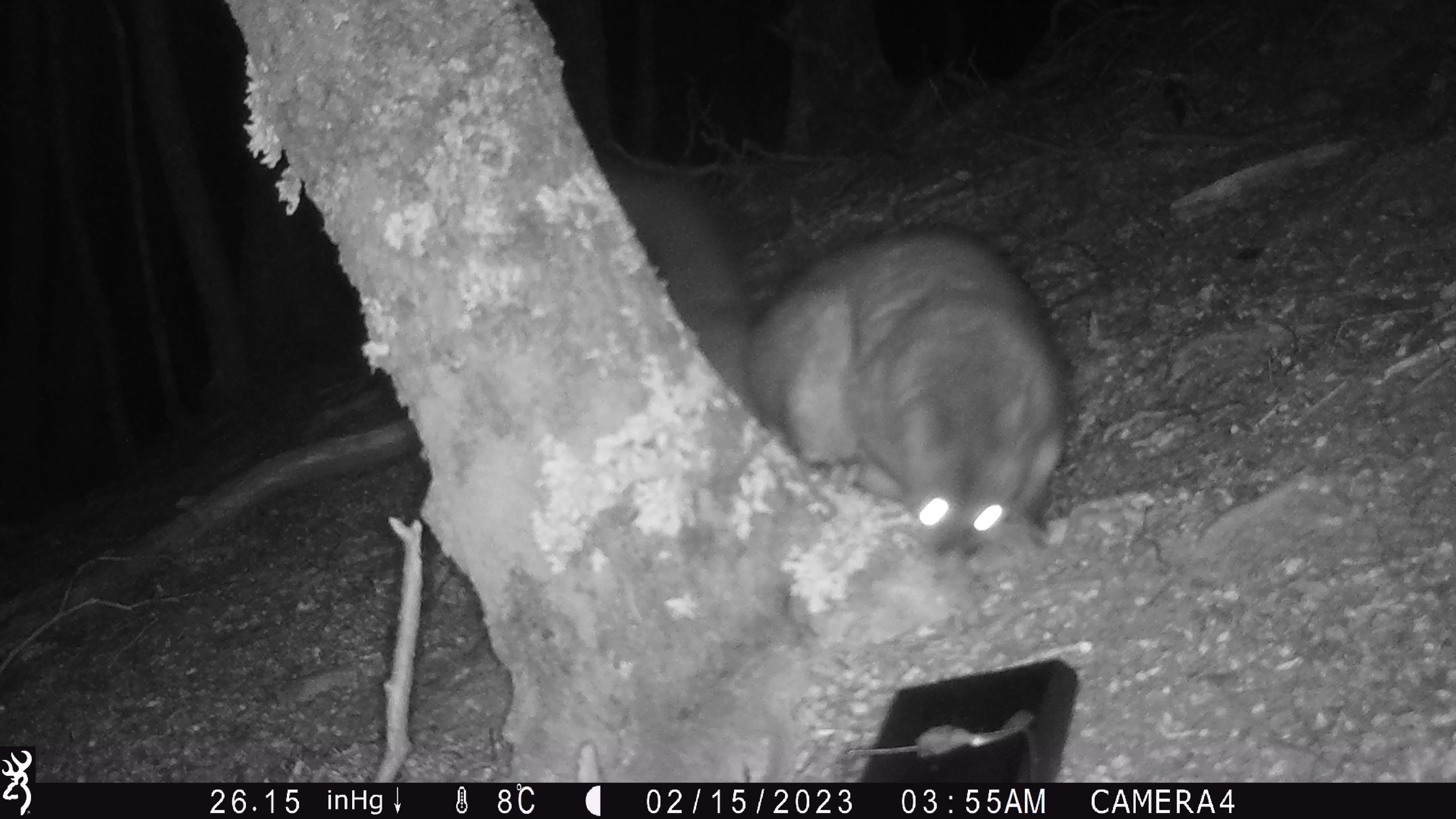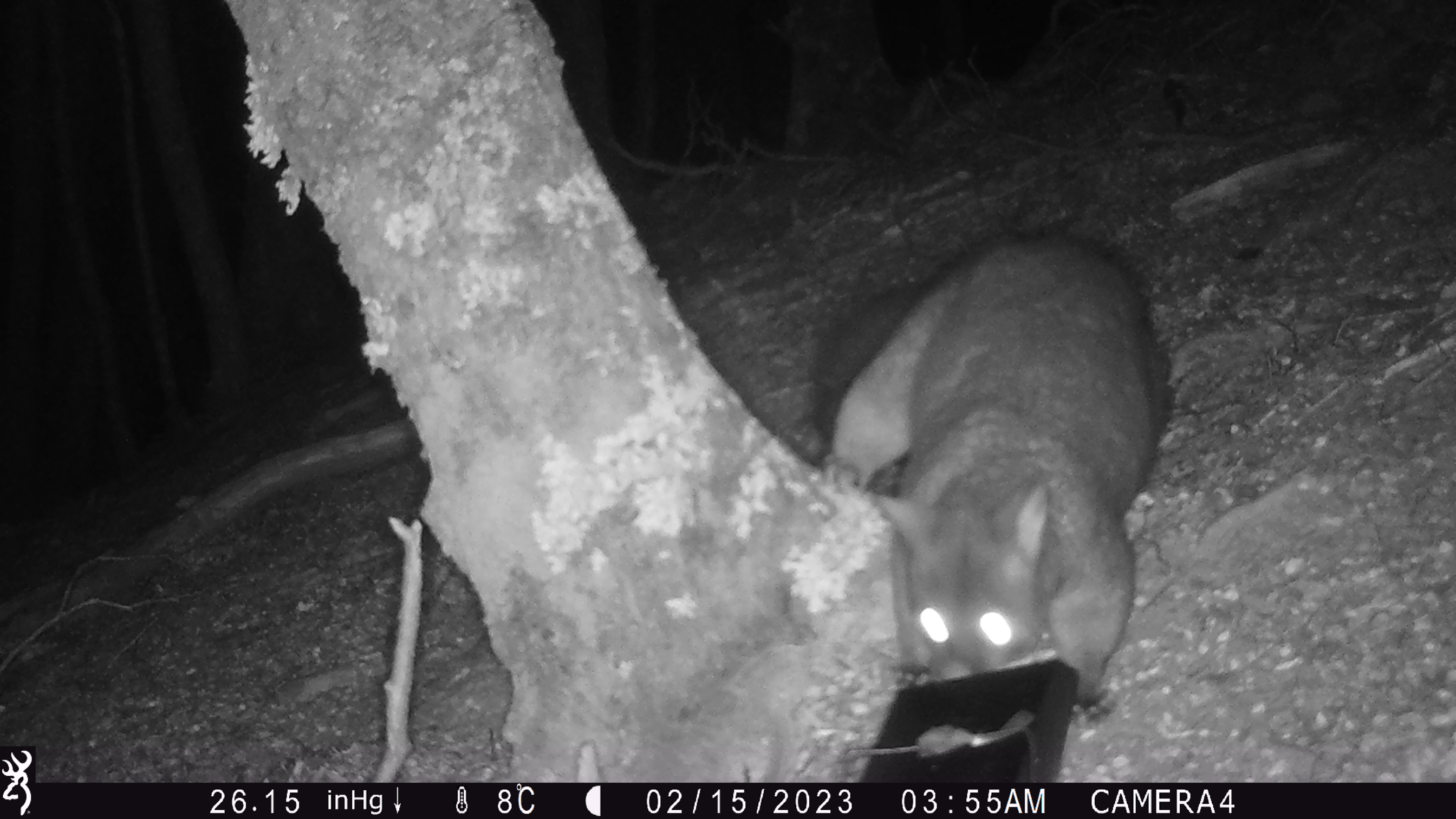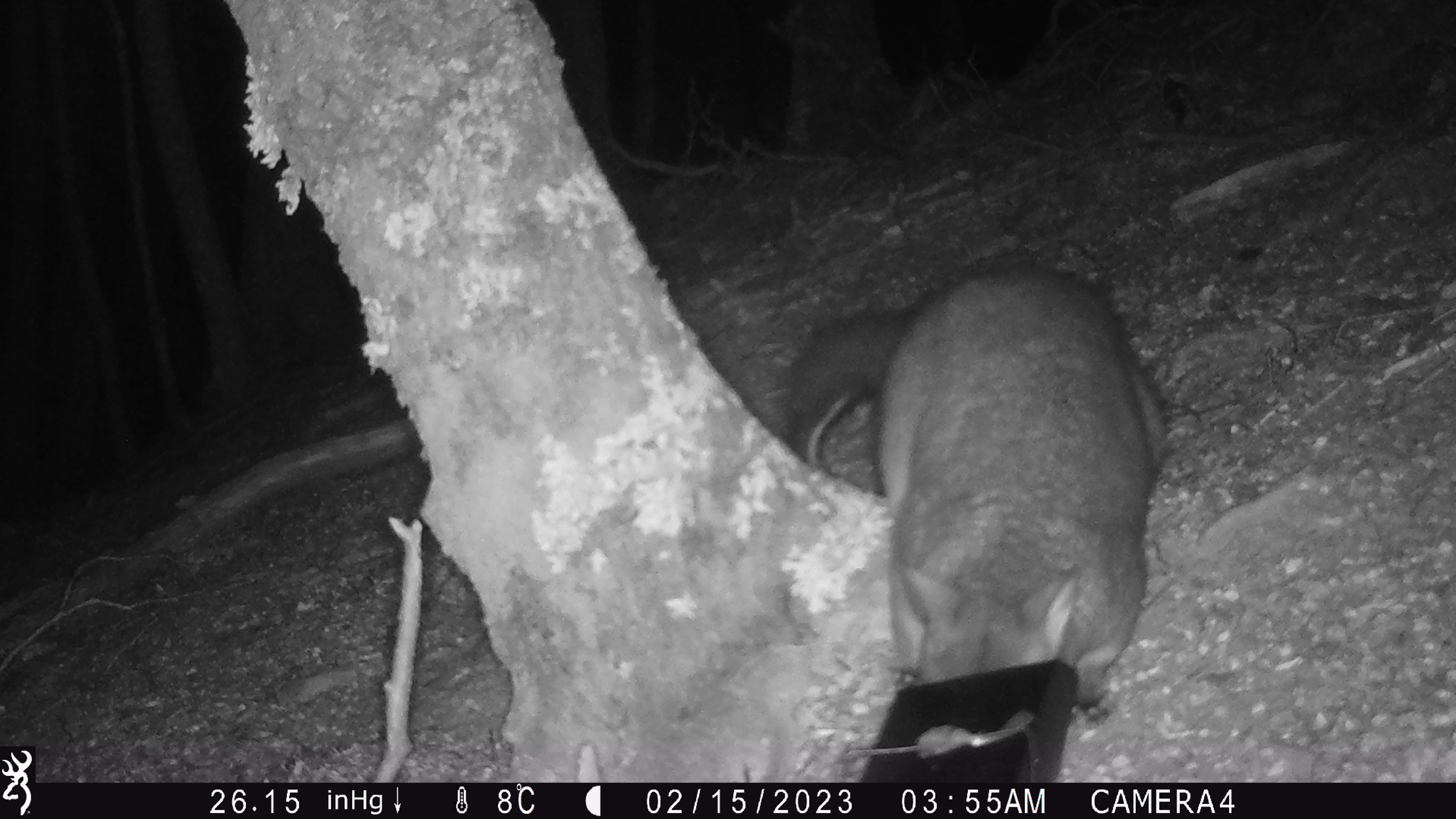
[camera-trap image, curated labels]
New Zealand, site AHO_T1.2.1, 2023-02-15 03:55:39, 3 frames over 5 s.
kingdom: Animalia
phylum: Chordata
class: Mammalia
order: Carnivora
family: Mustelidae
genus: Mustela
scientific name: Mustela erminea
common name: stoat